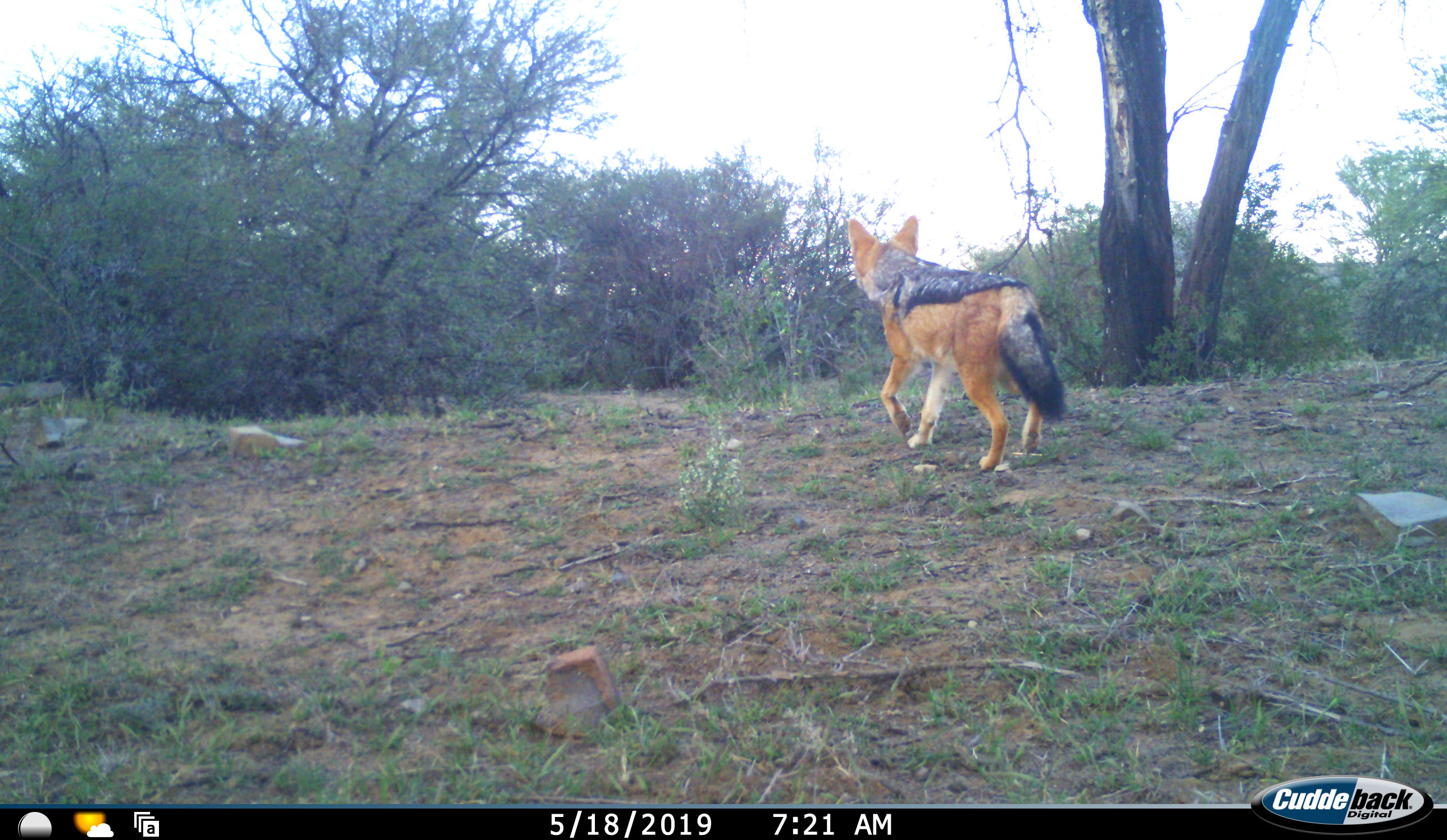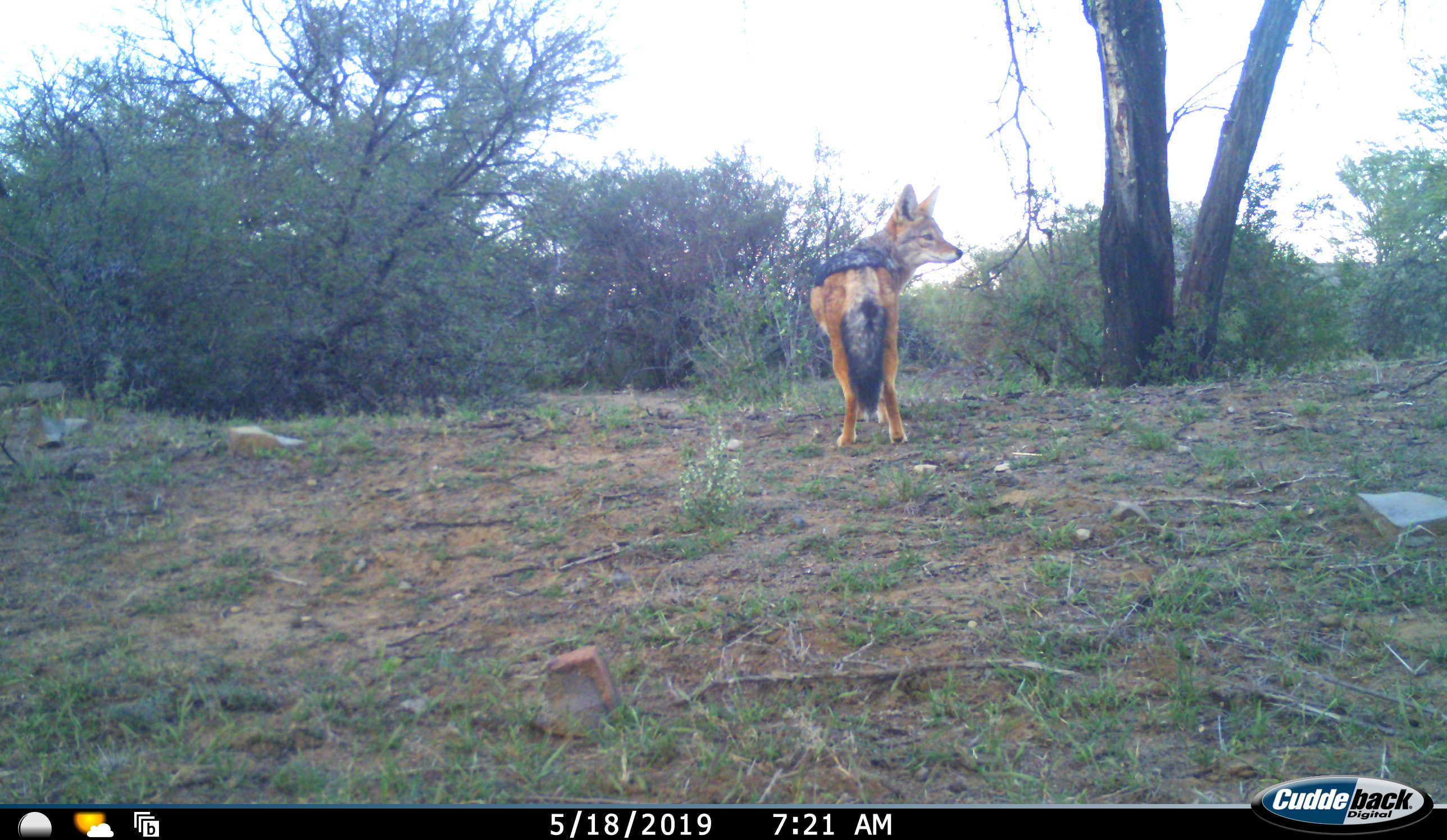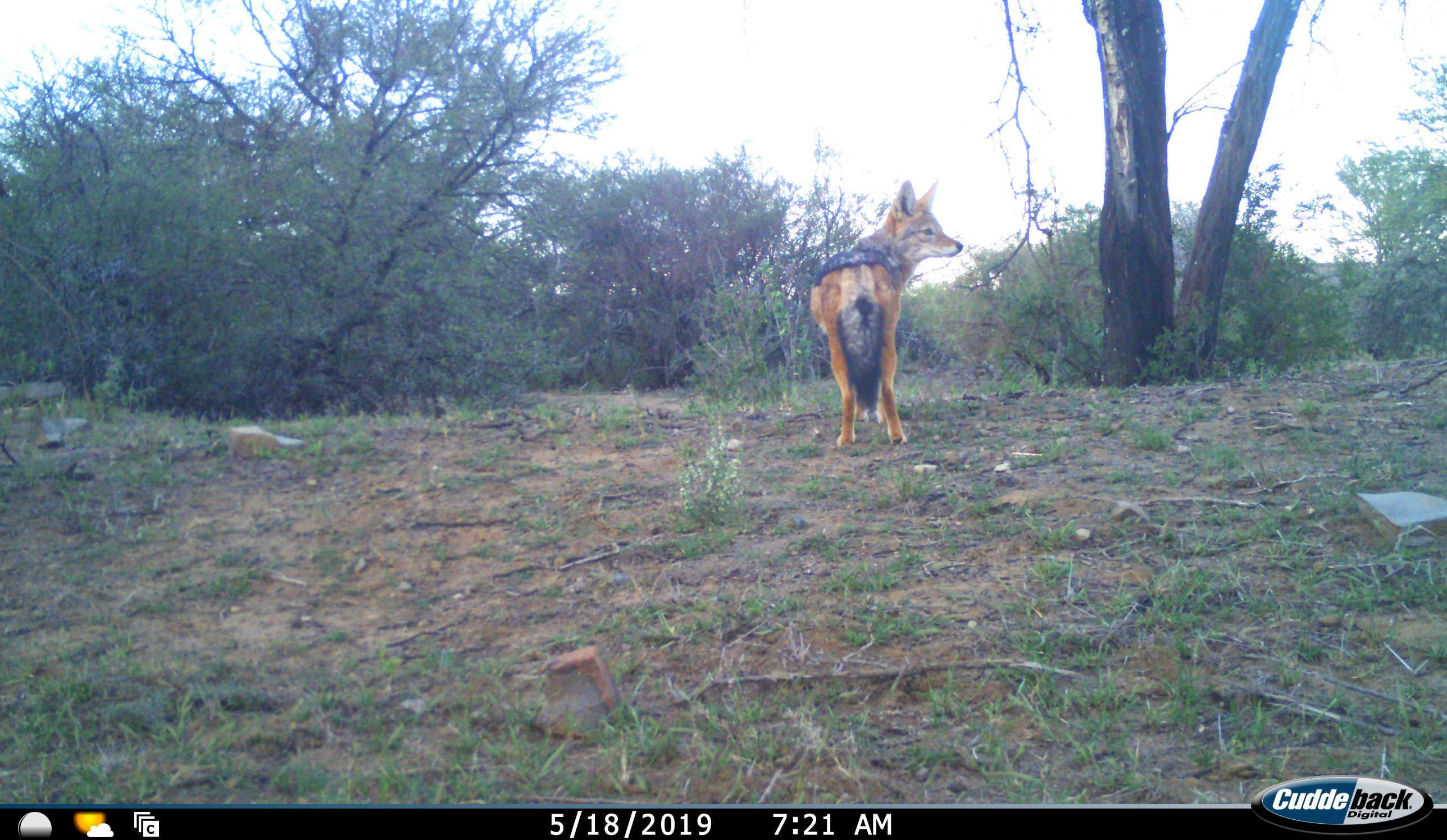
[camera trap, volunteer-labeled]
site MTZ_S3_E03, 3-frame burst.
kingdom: Animalia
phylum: Chordata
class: Mammalia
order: Carnivora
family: Canidae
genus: Lupulella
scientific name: Lupulella mesomelas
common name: black-backed jackal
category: jackalblackbacked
Jackalblackbacked (black-backed jackal) (Lupulella mesomelas), count 1. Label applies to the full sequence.